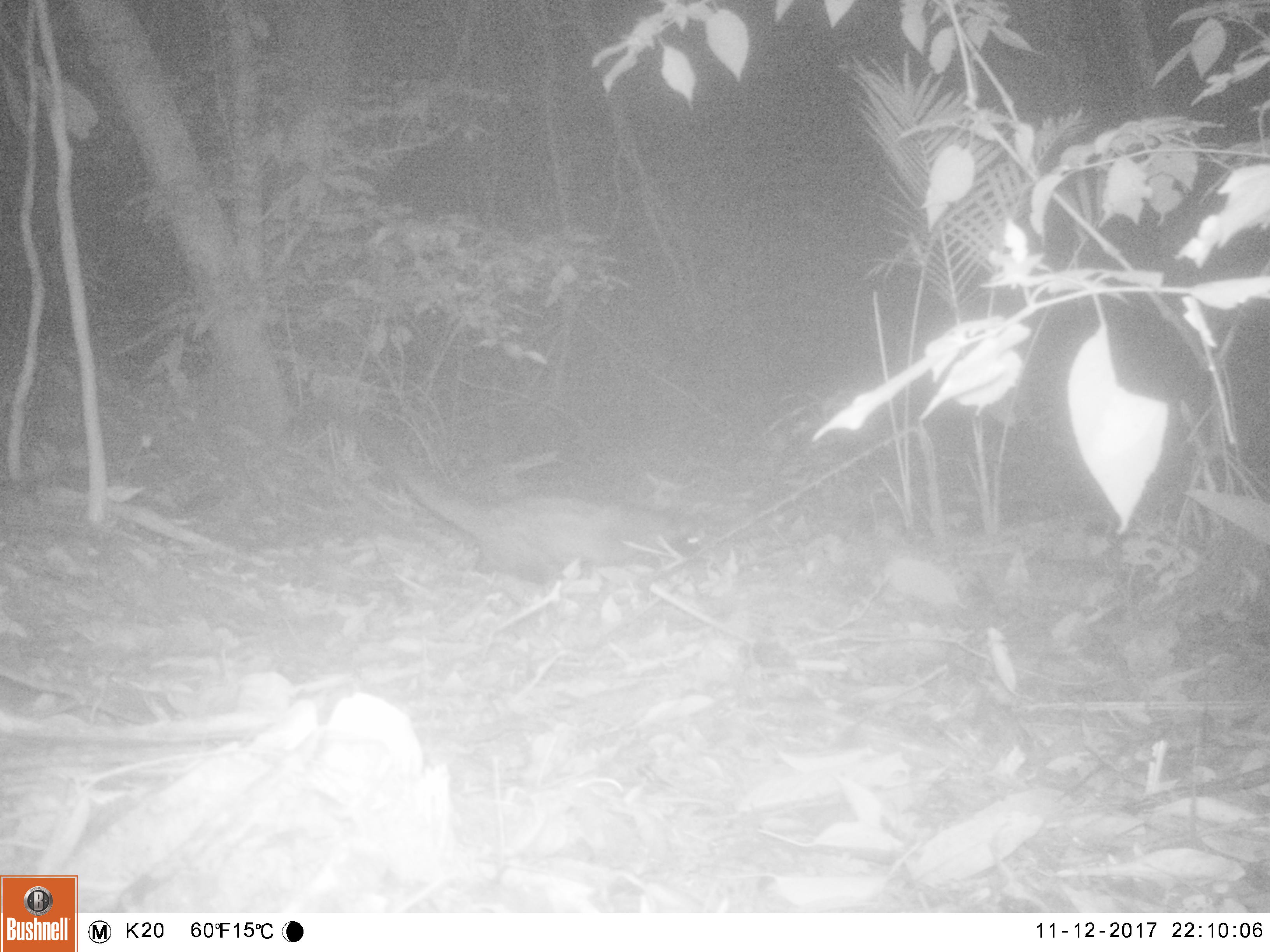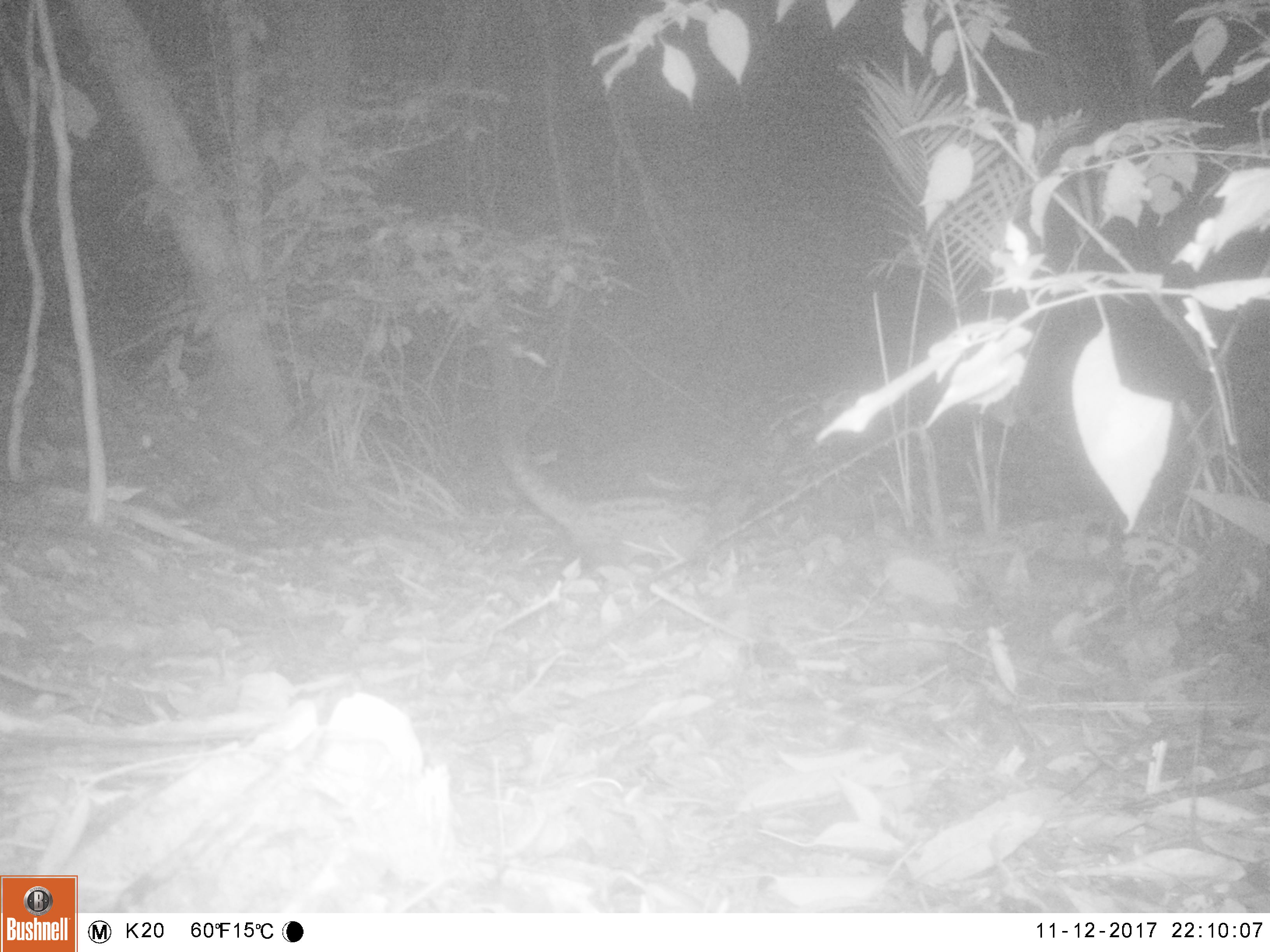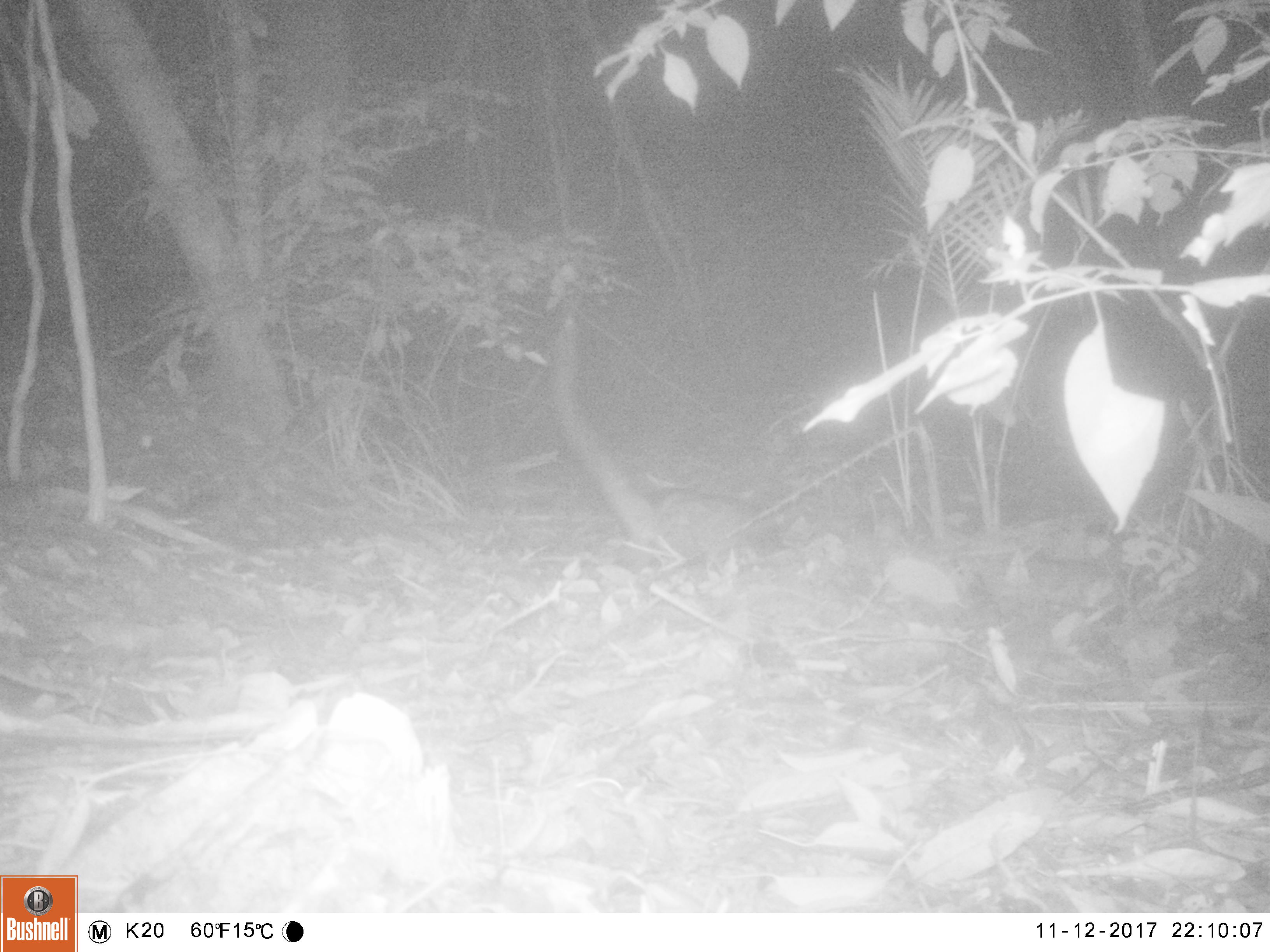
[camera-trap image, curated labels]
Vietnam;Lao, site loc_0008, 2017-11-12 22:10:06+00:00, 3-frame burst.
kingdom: Animalia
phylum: Chordata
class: Mammalia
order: Carnivora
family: Viverridae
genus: Paradoxurus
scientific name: Paradoxurus hermaphroditus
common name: common palm civet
Common palm civet (Paradoxurus hermaphroditus). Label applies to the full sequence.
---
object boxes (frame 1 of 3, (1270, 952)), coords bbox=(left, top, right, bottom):
common palm civet: bbox=(291, 402, 705, 583)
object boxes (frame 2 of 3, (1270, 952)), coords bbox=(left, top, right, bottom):
common palm civet: bbox=(479, 298, 757, 578)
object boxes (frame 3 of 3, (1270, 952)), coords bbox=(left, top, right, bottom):
common palm civet: bbox=(548, 310, 820, 570)